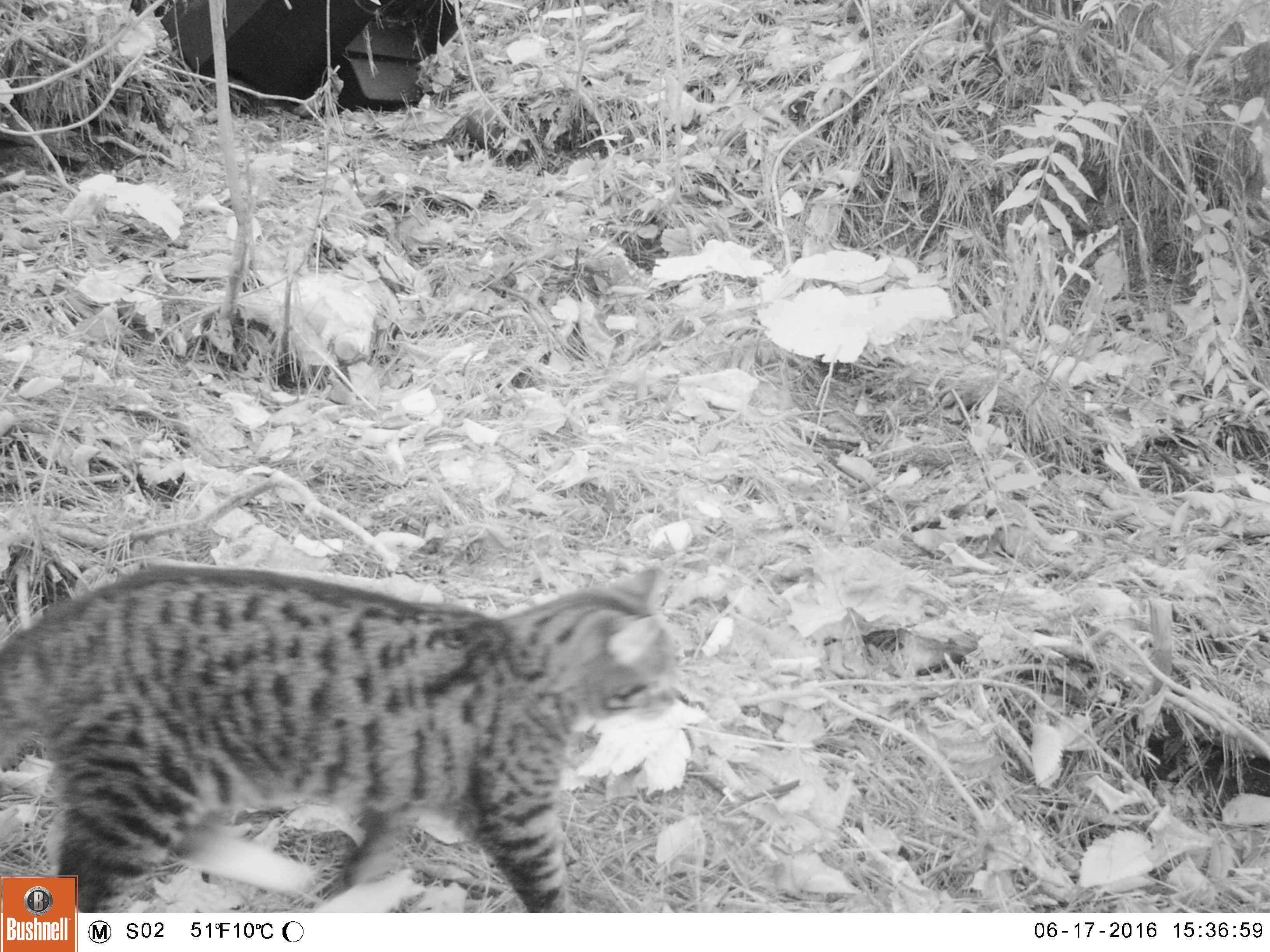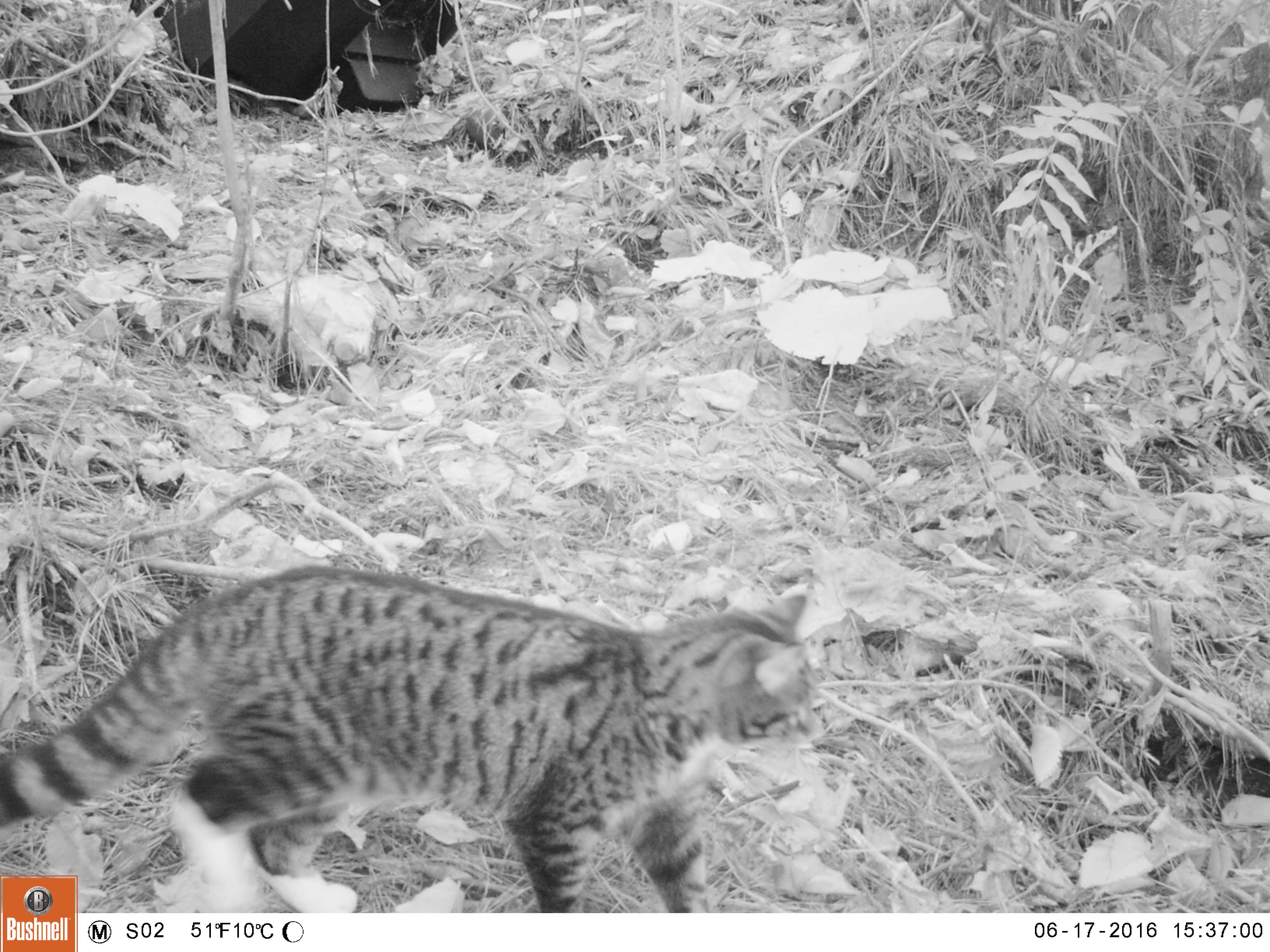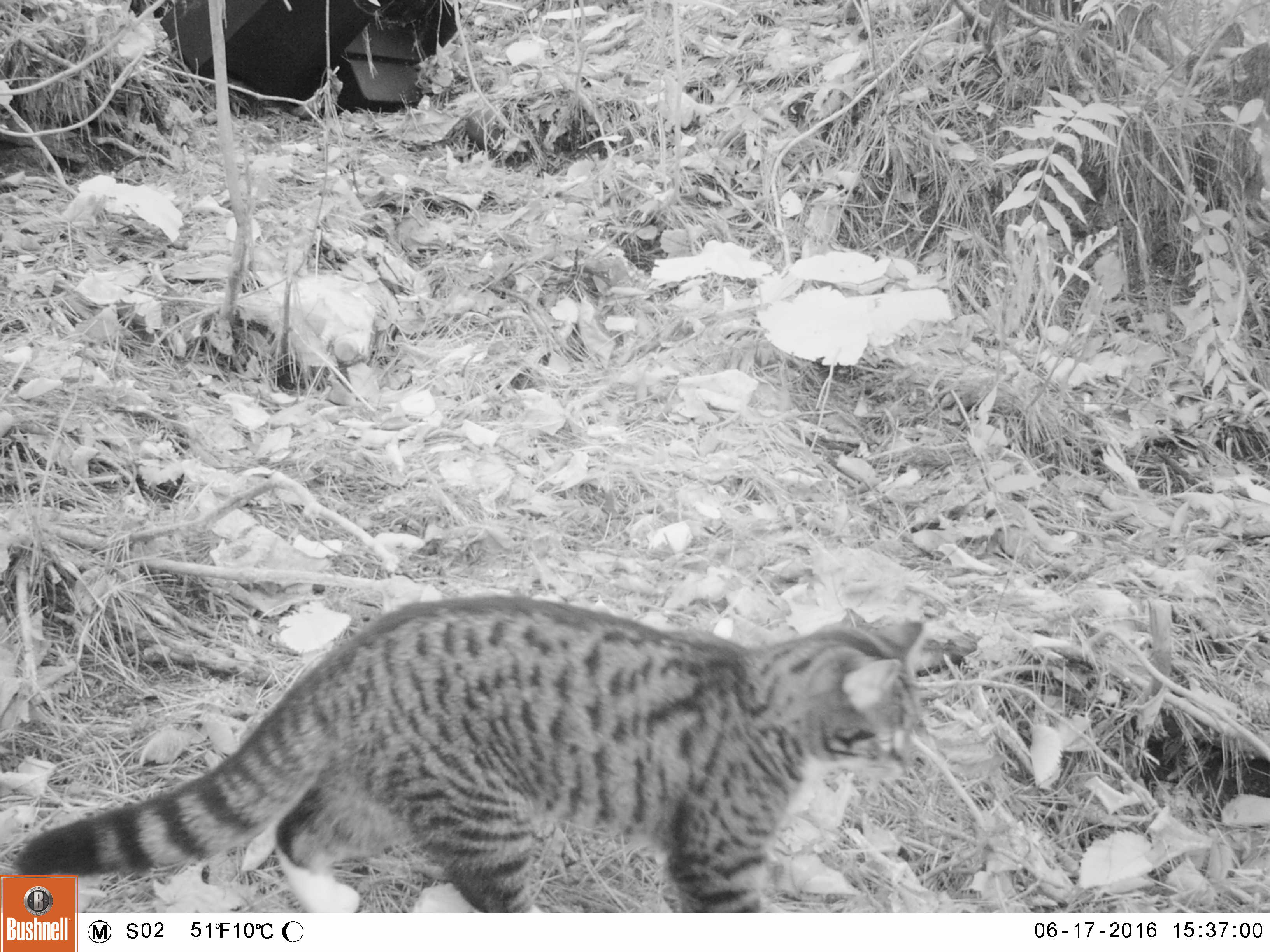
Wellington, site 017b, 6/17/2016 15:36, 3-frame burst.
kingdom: Animalia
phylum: Chordata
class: Mammalia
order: Carnivora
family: Felidae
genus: Felis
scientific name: Felis catus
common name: cat